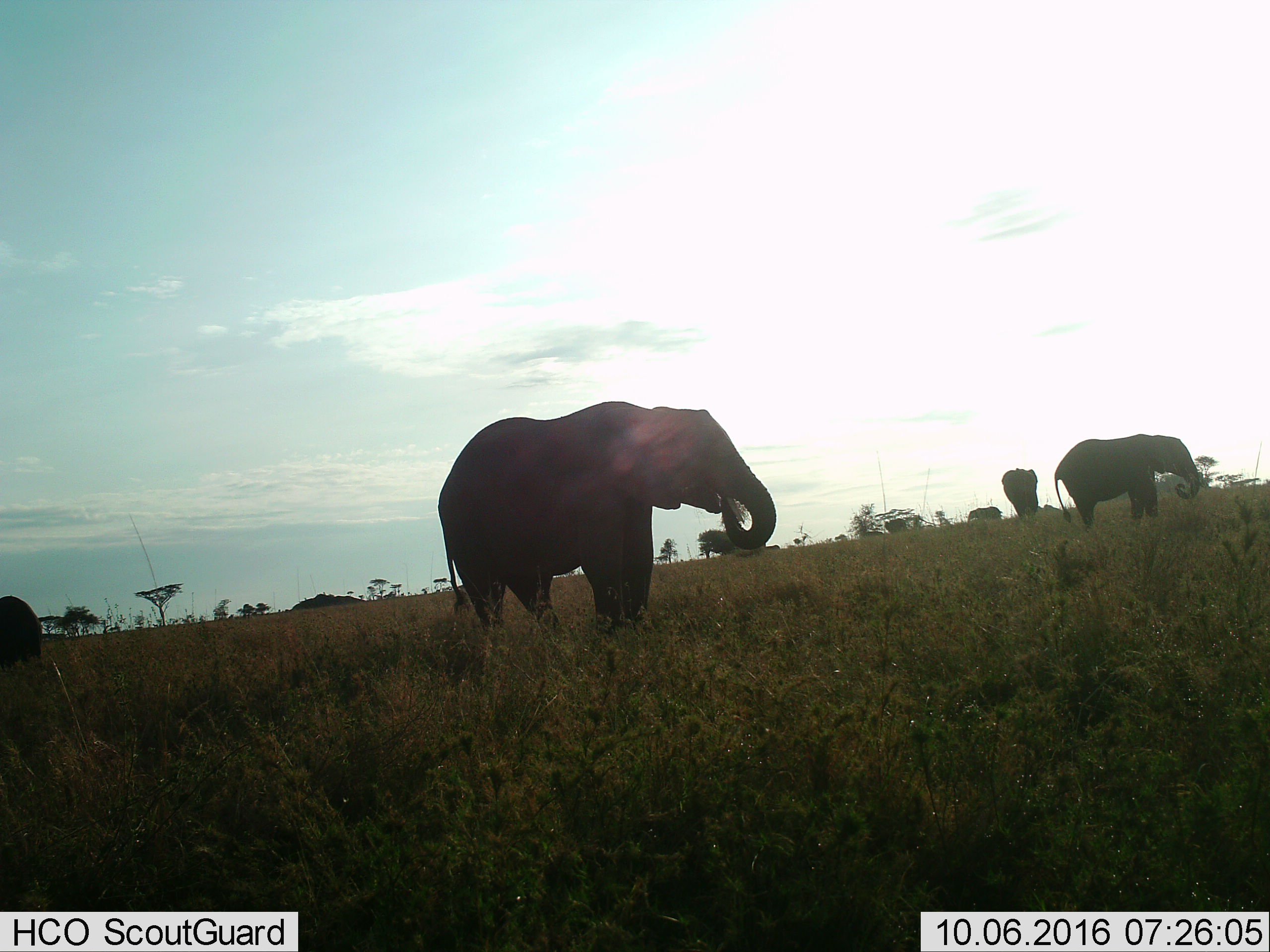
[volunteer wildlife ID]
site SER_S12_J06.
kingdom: Animalia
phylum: Chordata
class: Mammalia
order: Proboscidea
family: Elephantidae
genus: Loxodonta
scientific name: Loxodonta africana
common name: african bush elephant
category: elephant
Elephant (african bush elephant) (Loxodonta africana), count 5. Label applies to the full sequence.